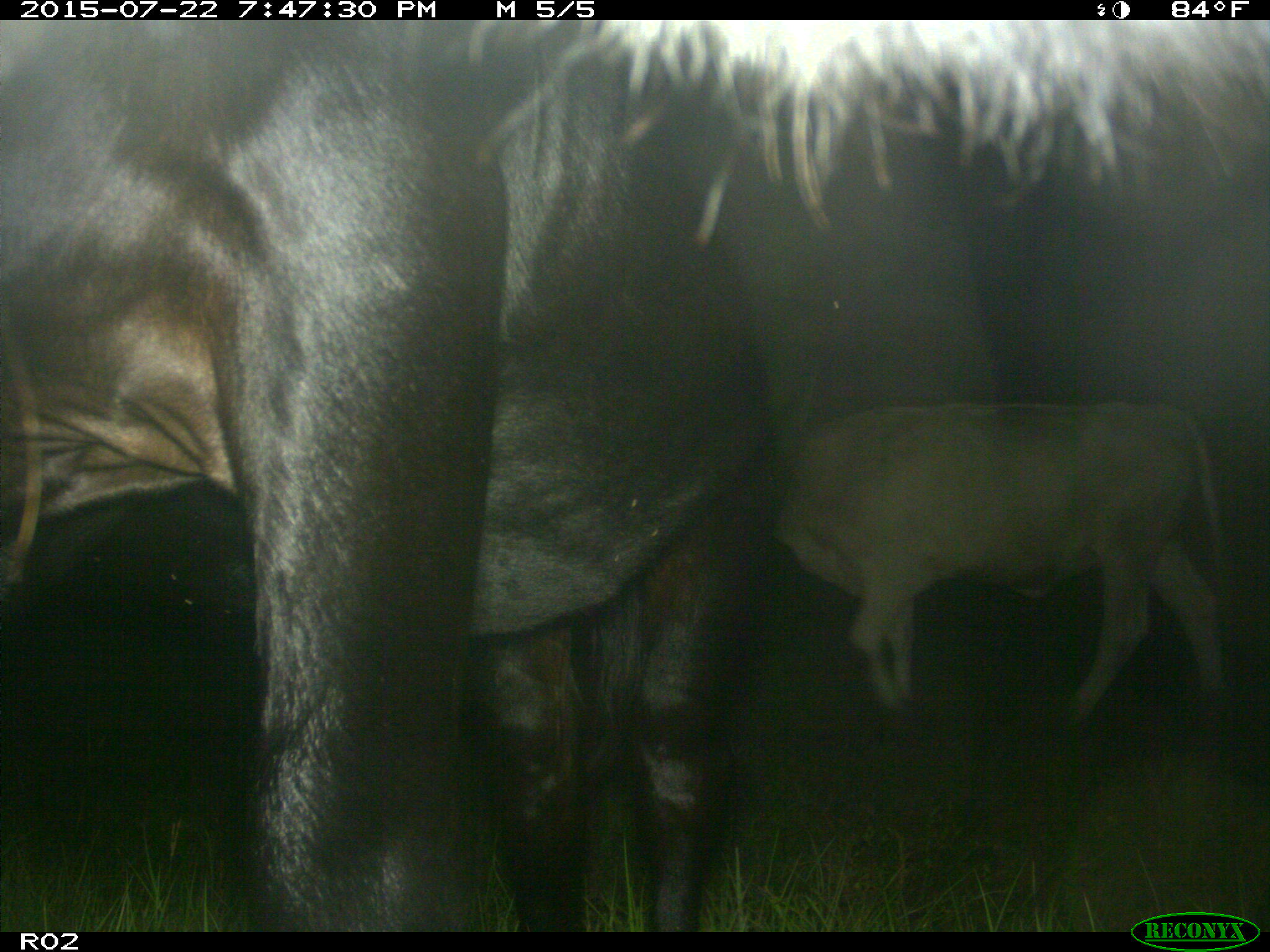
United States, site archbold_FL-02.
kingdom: Animalia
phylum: Chordata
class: Mammalia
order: Artiodactyla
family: Bovidae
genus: Bos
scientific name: Bos taurus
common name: domestic cow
Bos taurus (domestic cow).